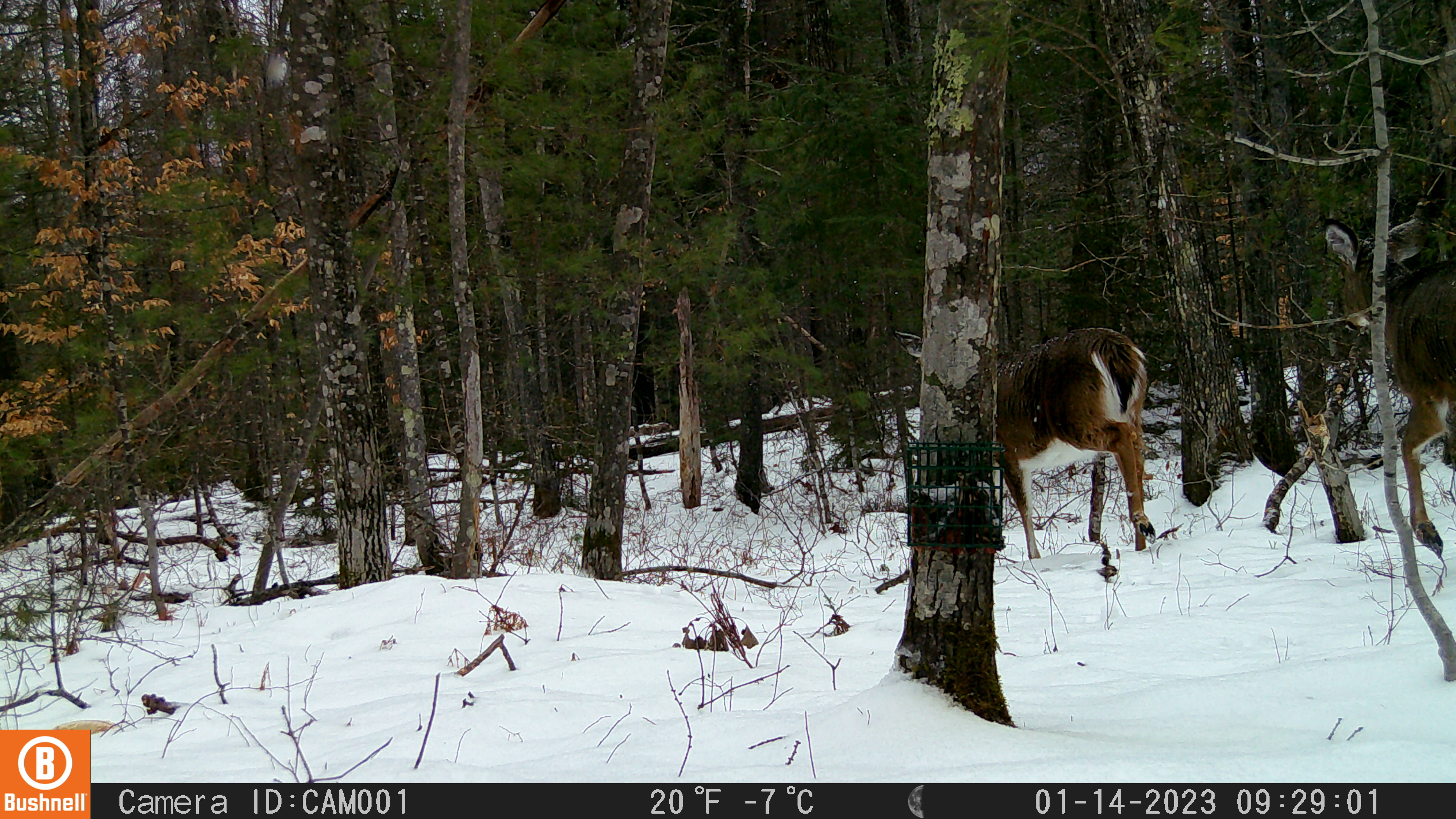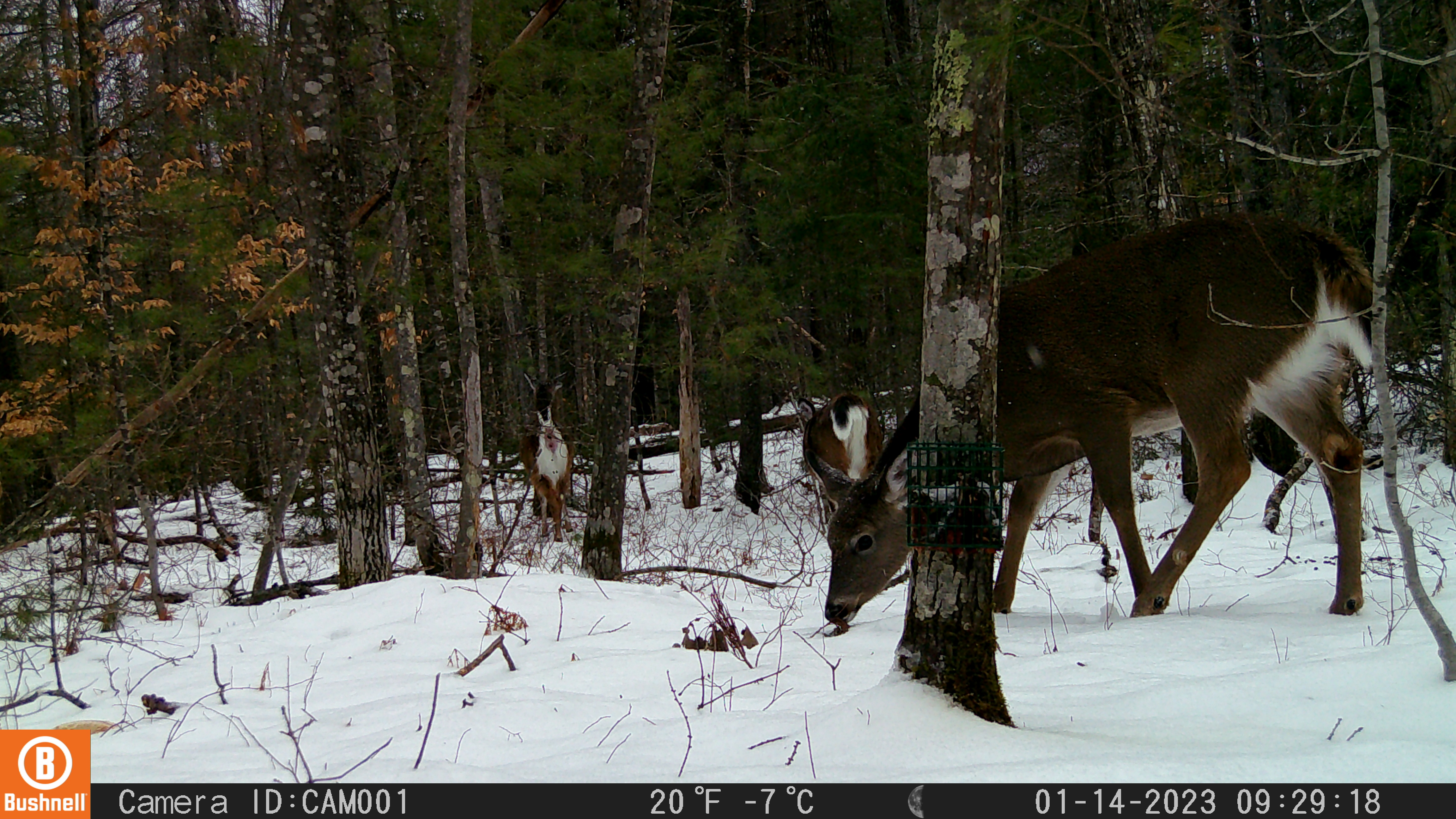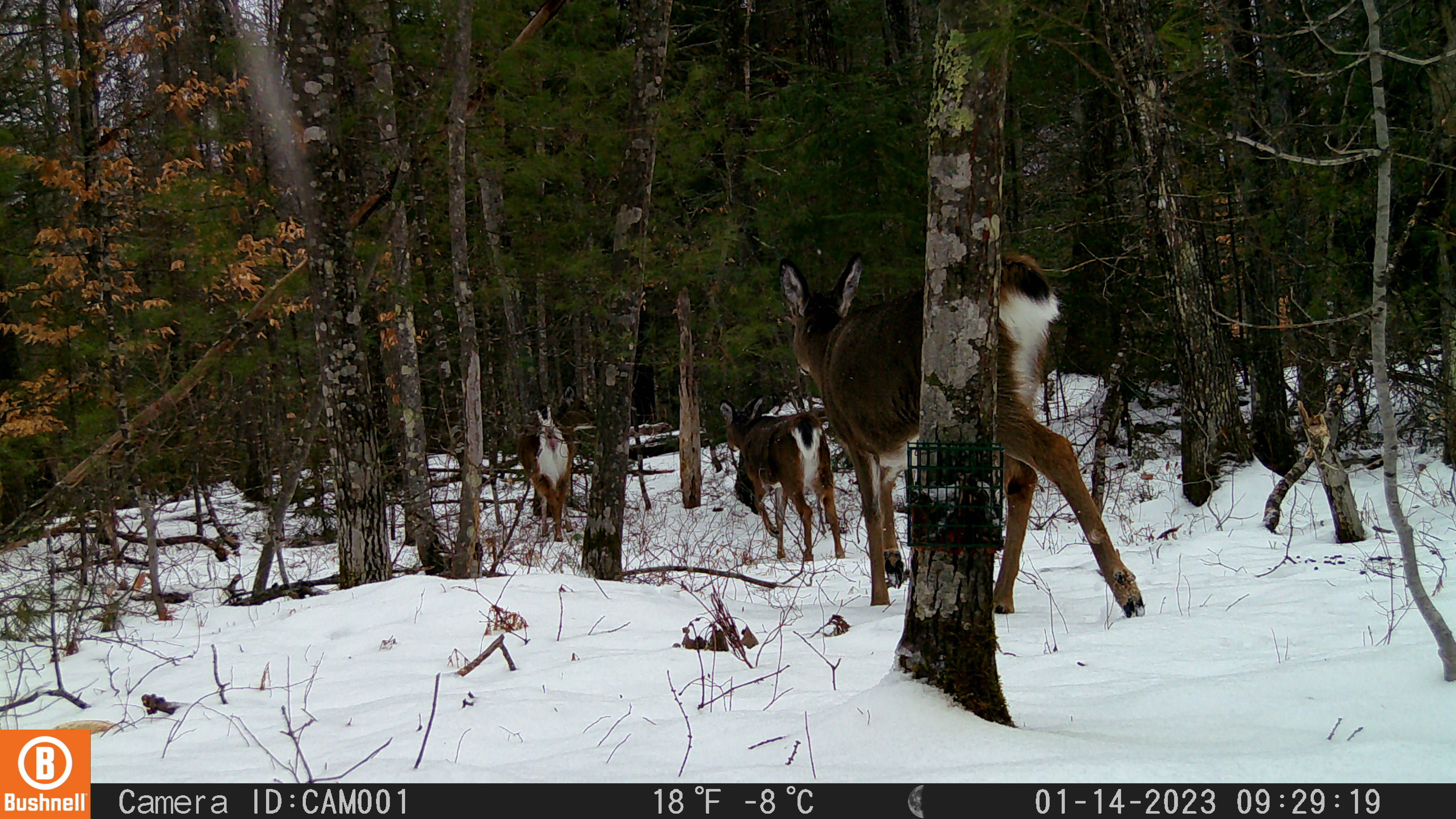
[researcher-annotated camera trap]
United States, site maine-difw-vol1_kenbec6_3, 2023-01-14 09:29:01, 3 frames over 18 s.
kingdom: Animalia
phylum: Chordata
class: Mammalia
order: Artiodactyla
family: Cervidae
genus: Odocoileus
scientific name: Odocoileus virginianus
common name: white-tailed deer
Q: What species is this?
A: White-tailed deer (Odocoileus virginianus).